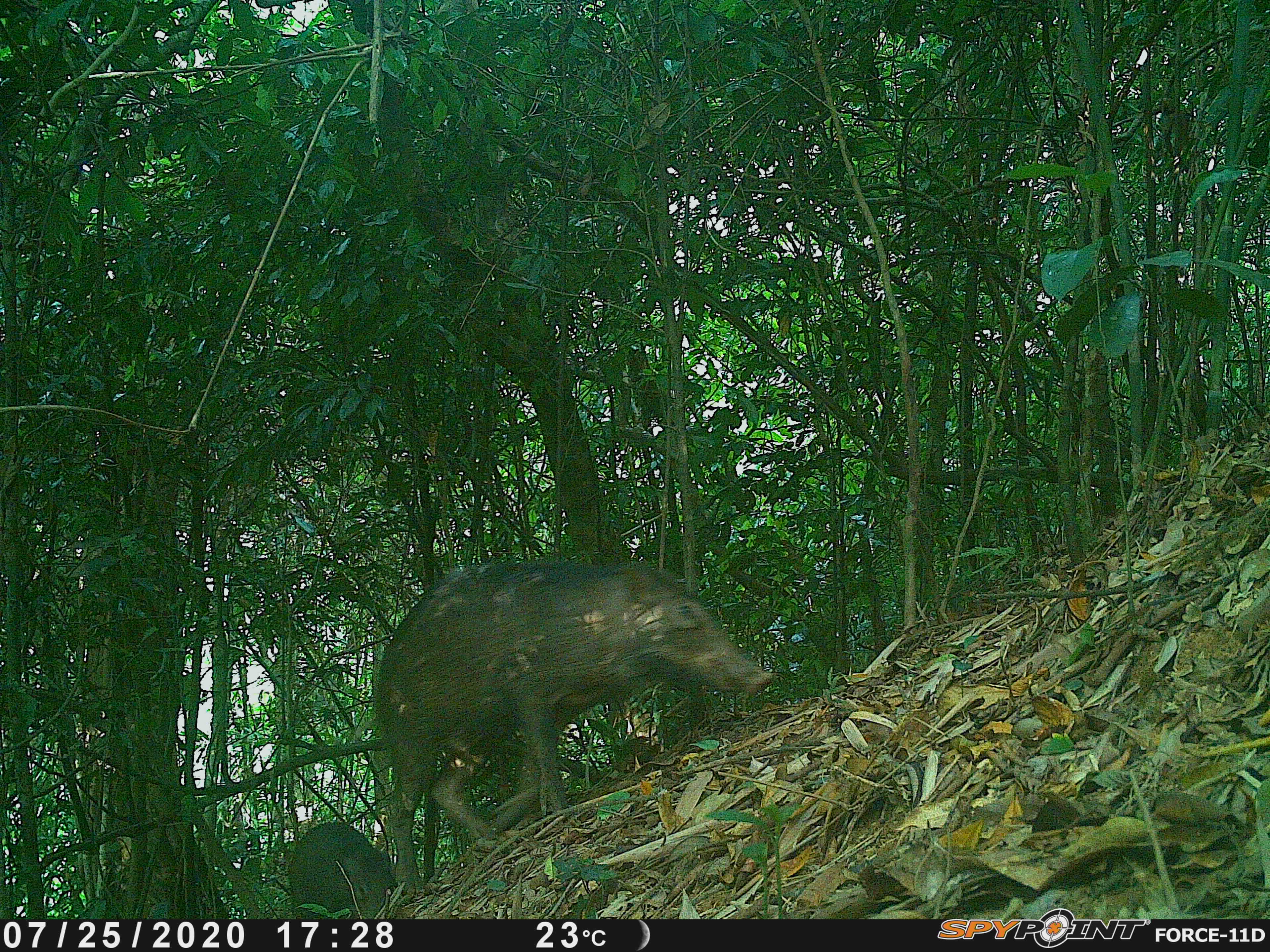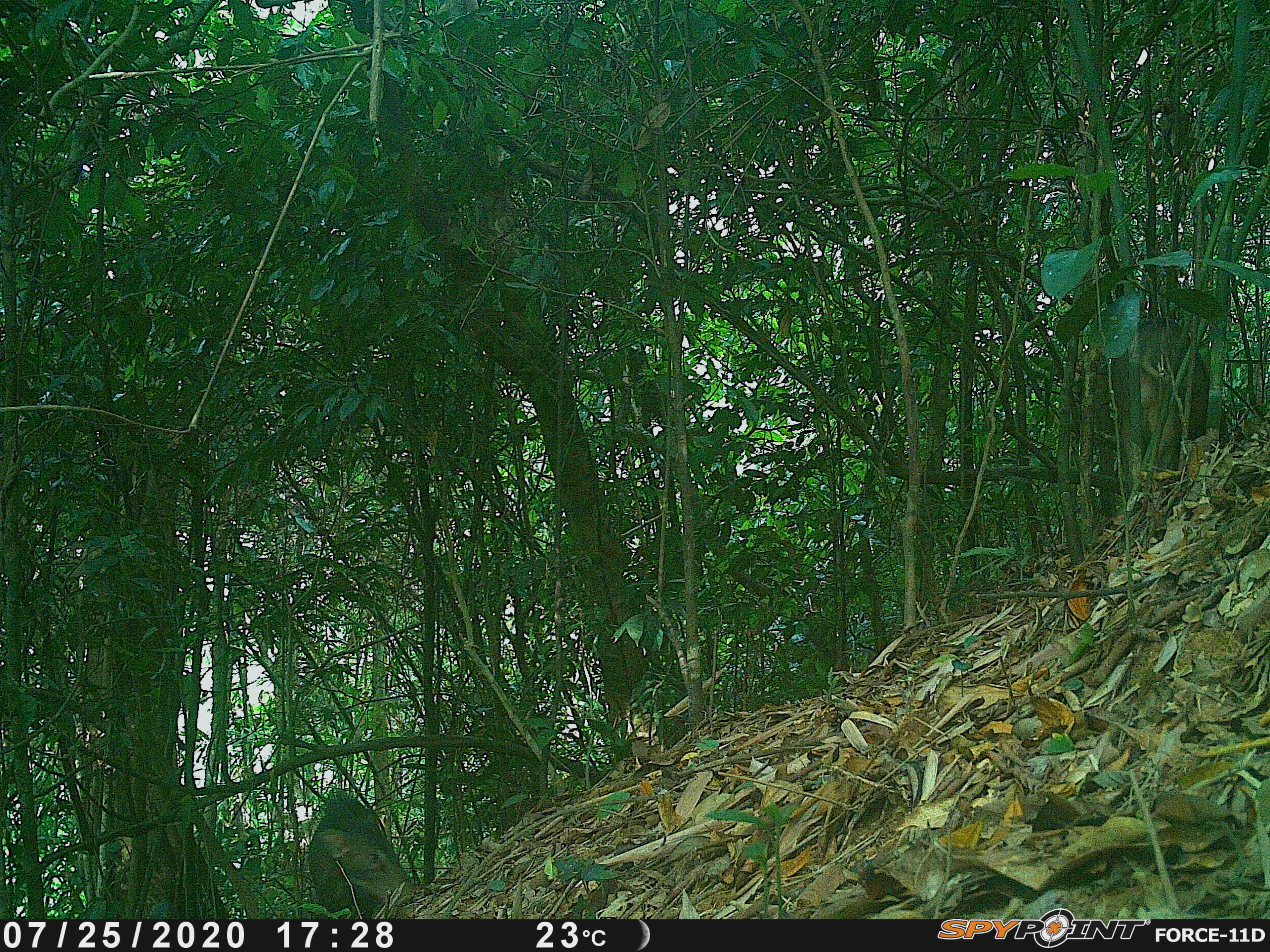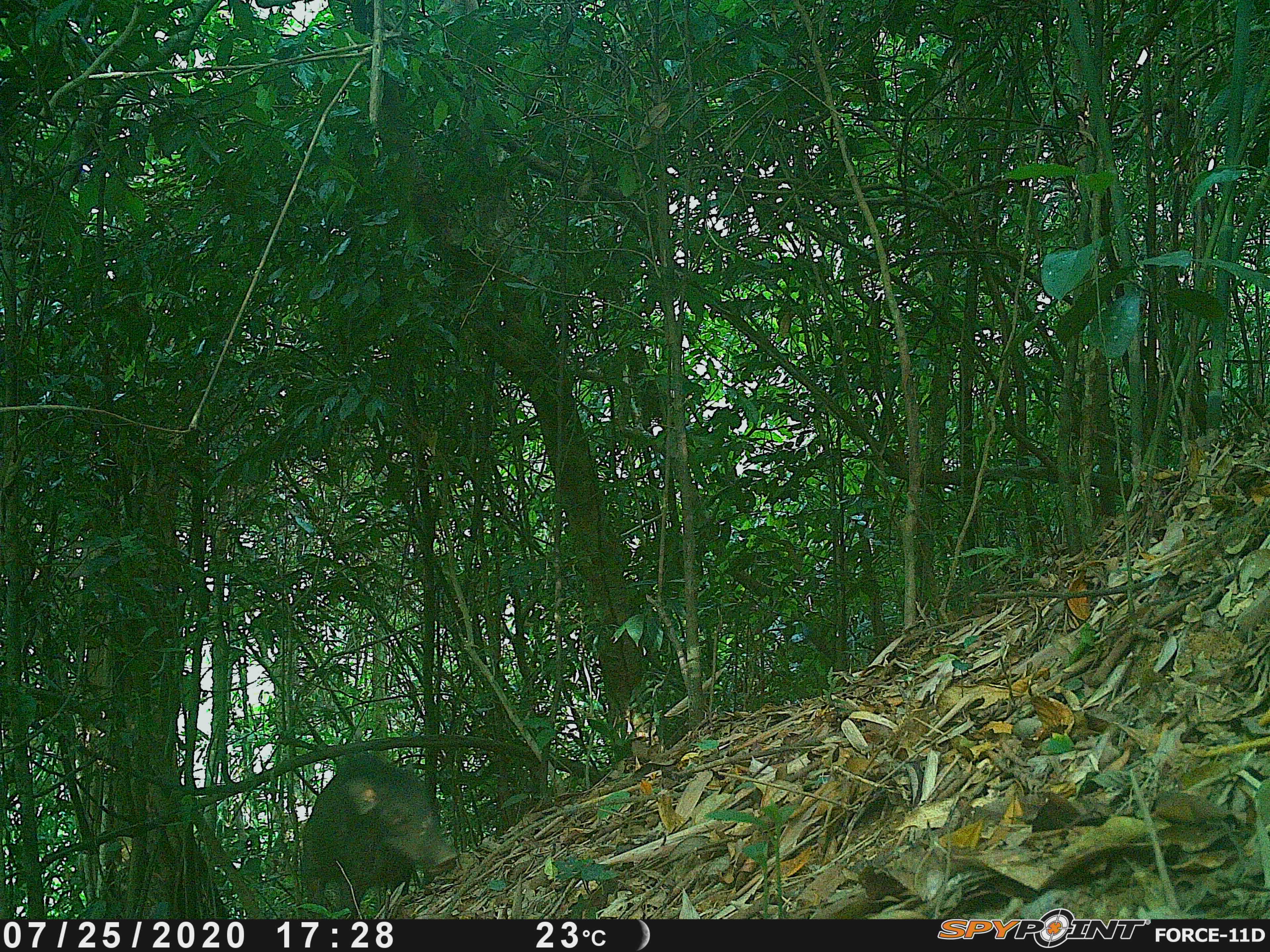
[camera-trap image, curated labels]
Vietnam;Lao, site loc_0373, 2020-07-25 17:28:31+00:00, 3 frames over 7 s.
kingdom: Animalia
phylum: Chordata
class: Mammalia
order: Artiodactyla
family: Suidae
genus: Sus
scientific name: Sus scrofa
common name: eurasian wild pig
Eurasian wild pig (Sus scrofa). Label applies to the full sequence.